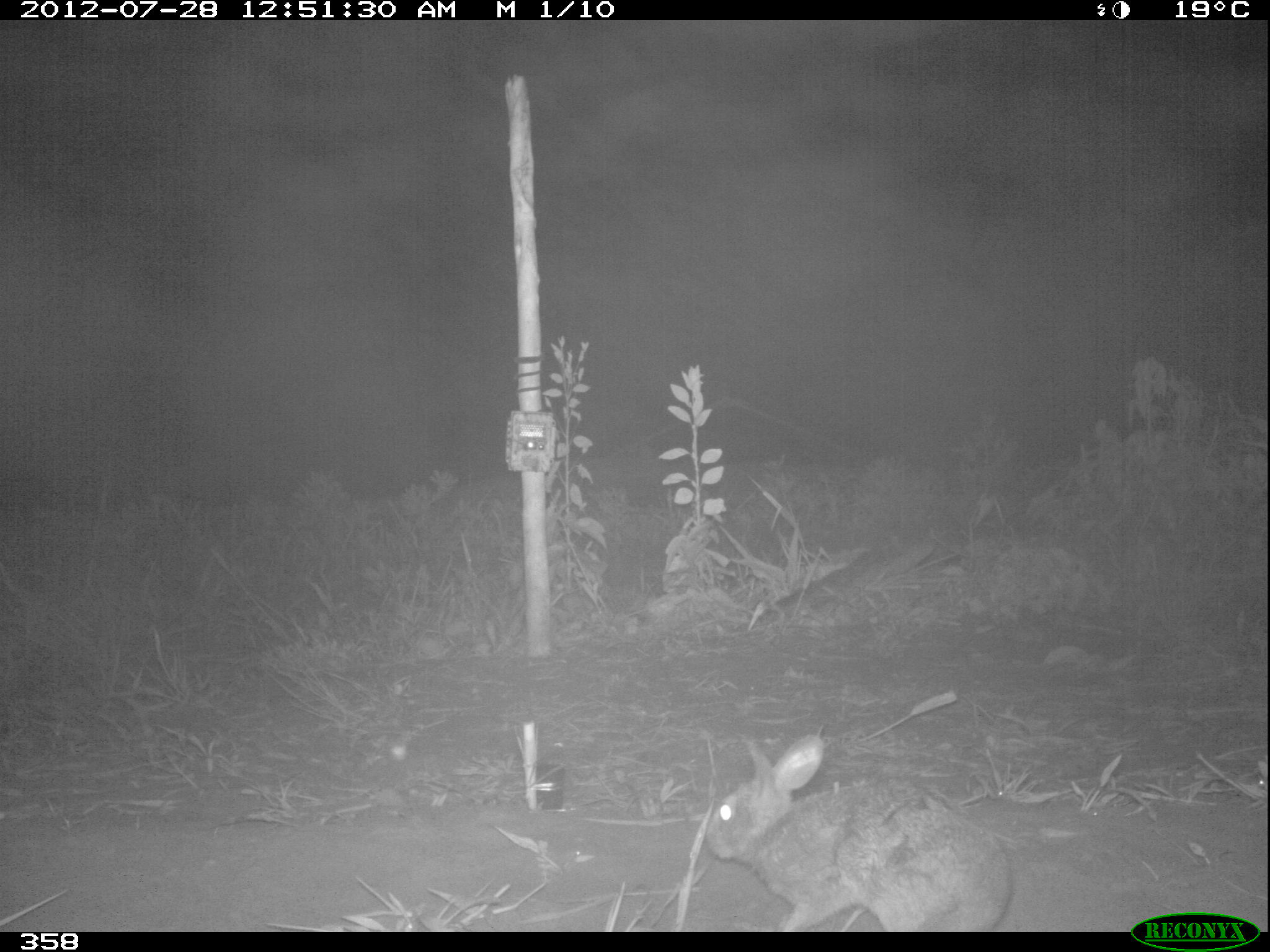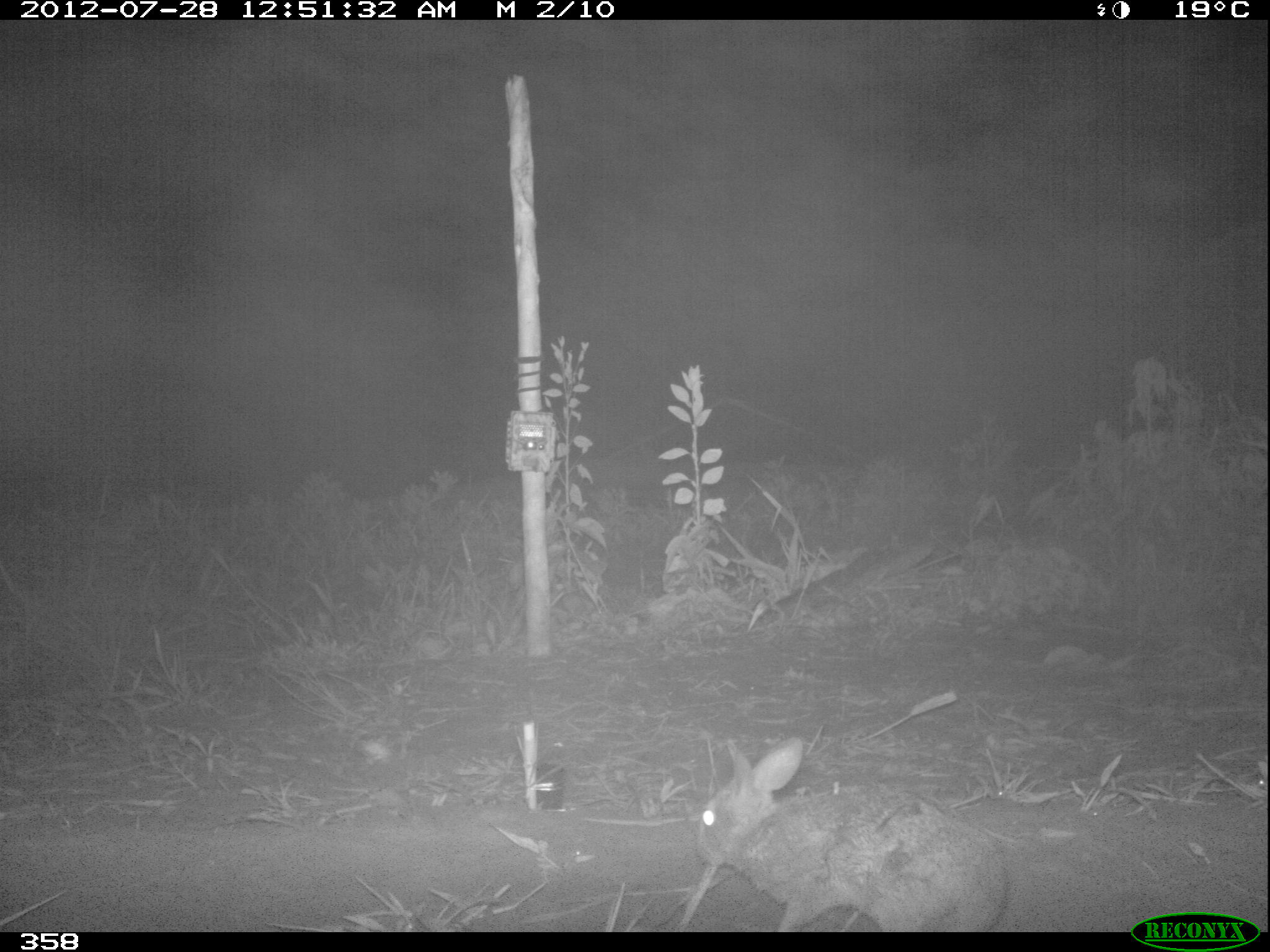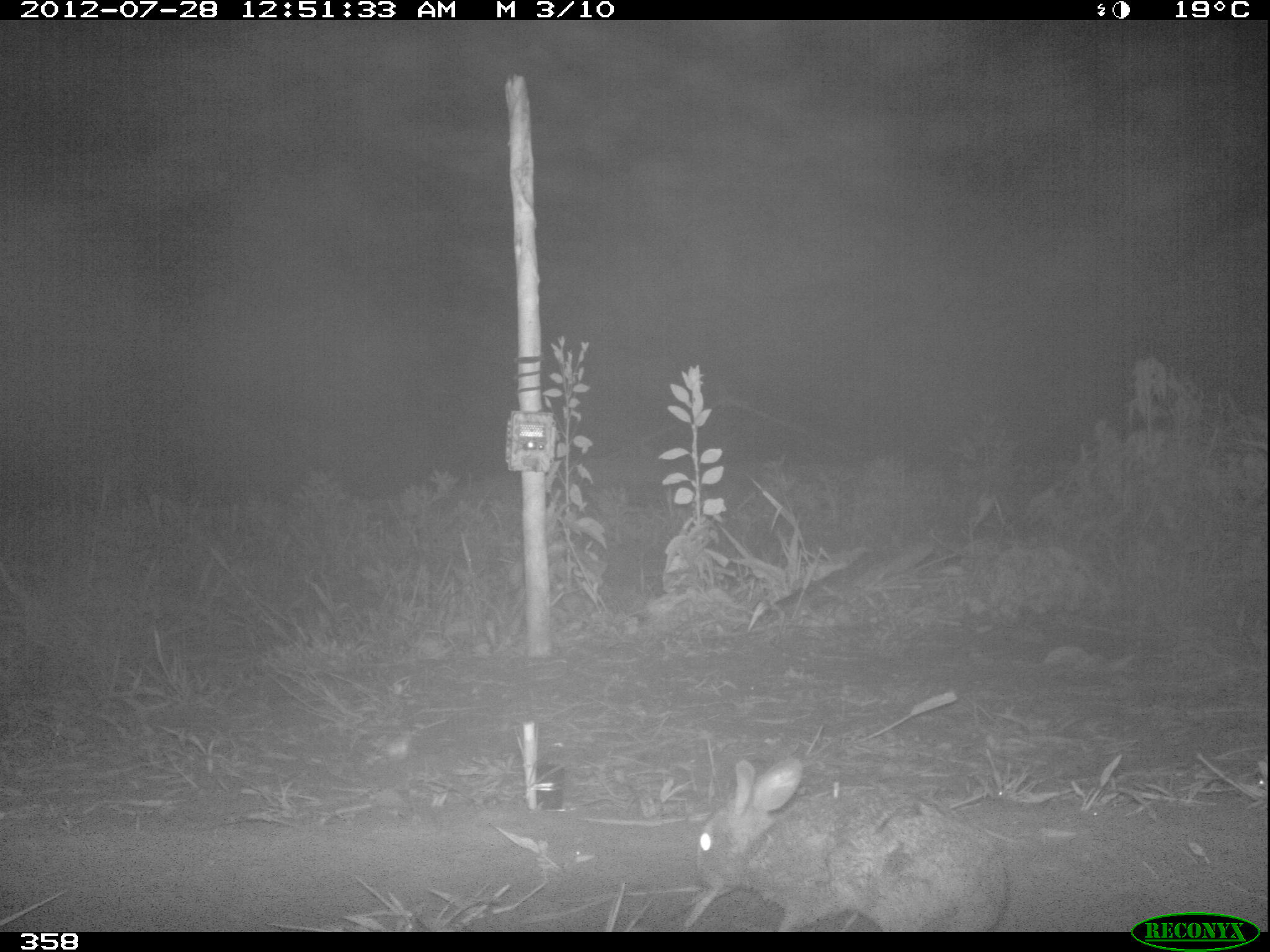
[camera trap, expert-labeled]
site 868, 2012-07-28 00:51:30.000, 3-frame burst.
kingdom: Animalia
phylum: Chordata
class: Mammalia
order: Lagomorpha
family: Leporidae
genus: Sylvilagus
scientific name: Sylvilagus brasiliensis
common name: tapeti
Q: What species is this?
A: Sylvilagus brasiliensis (tapeti).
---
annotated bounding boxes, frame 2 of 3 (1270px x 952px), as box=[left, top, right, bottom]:
sylvilagus brasiliensis: box=[697, 735, 1008, 932]